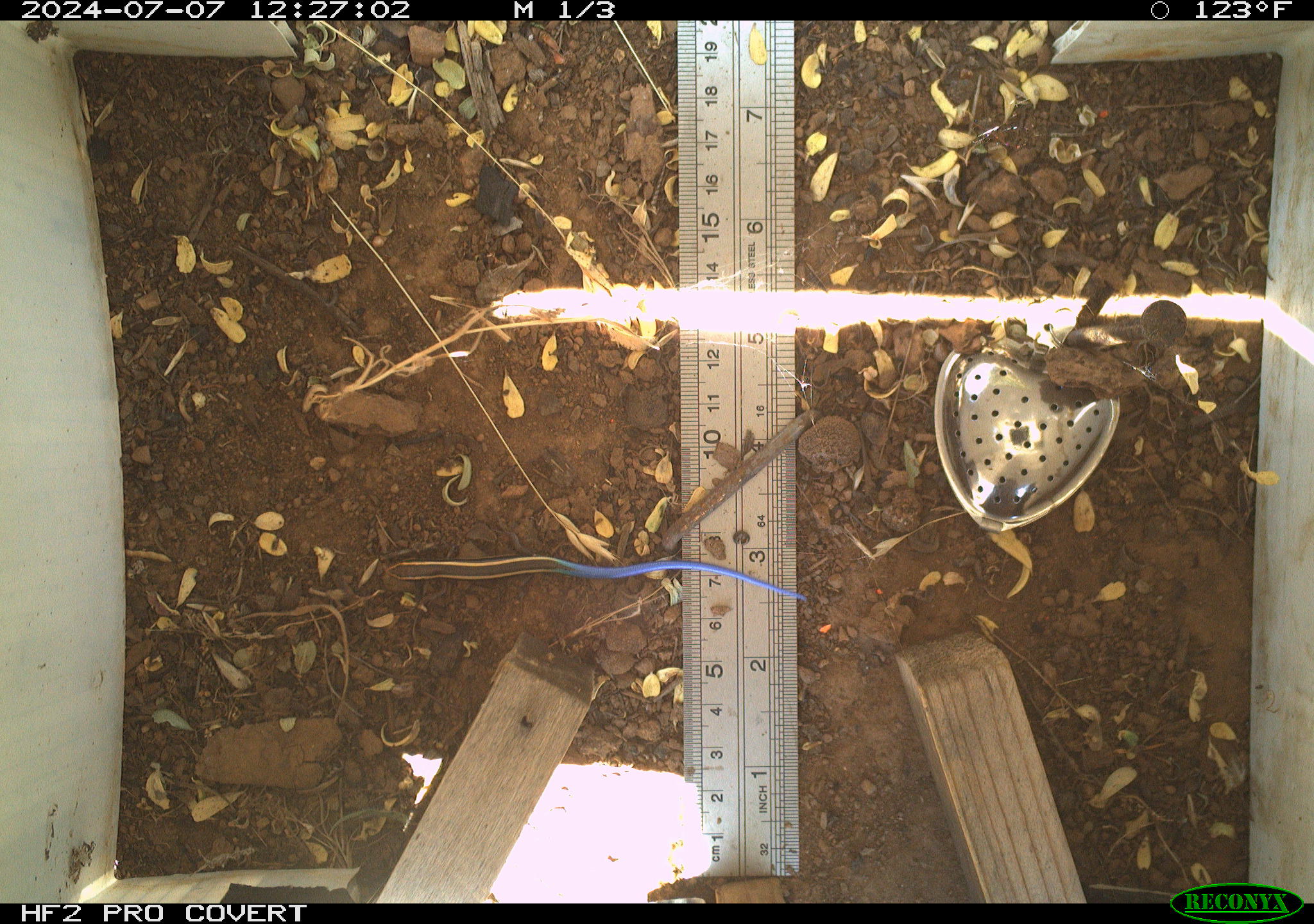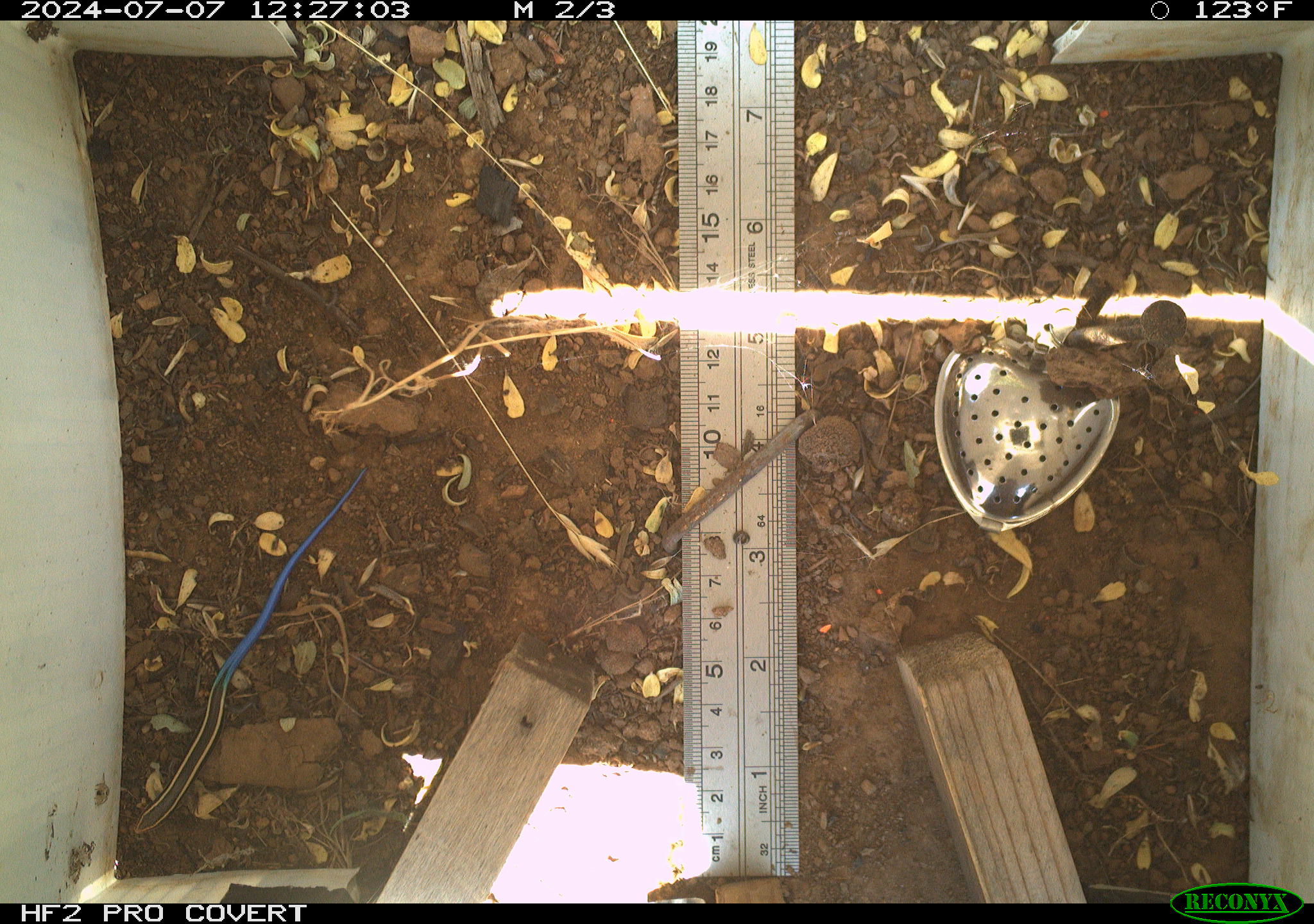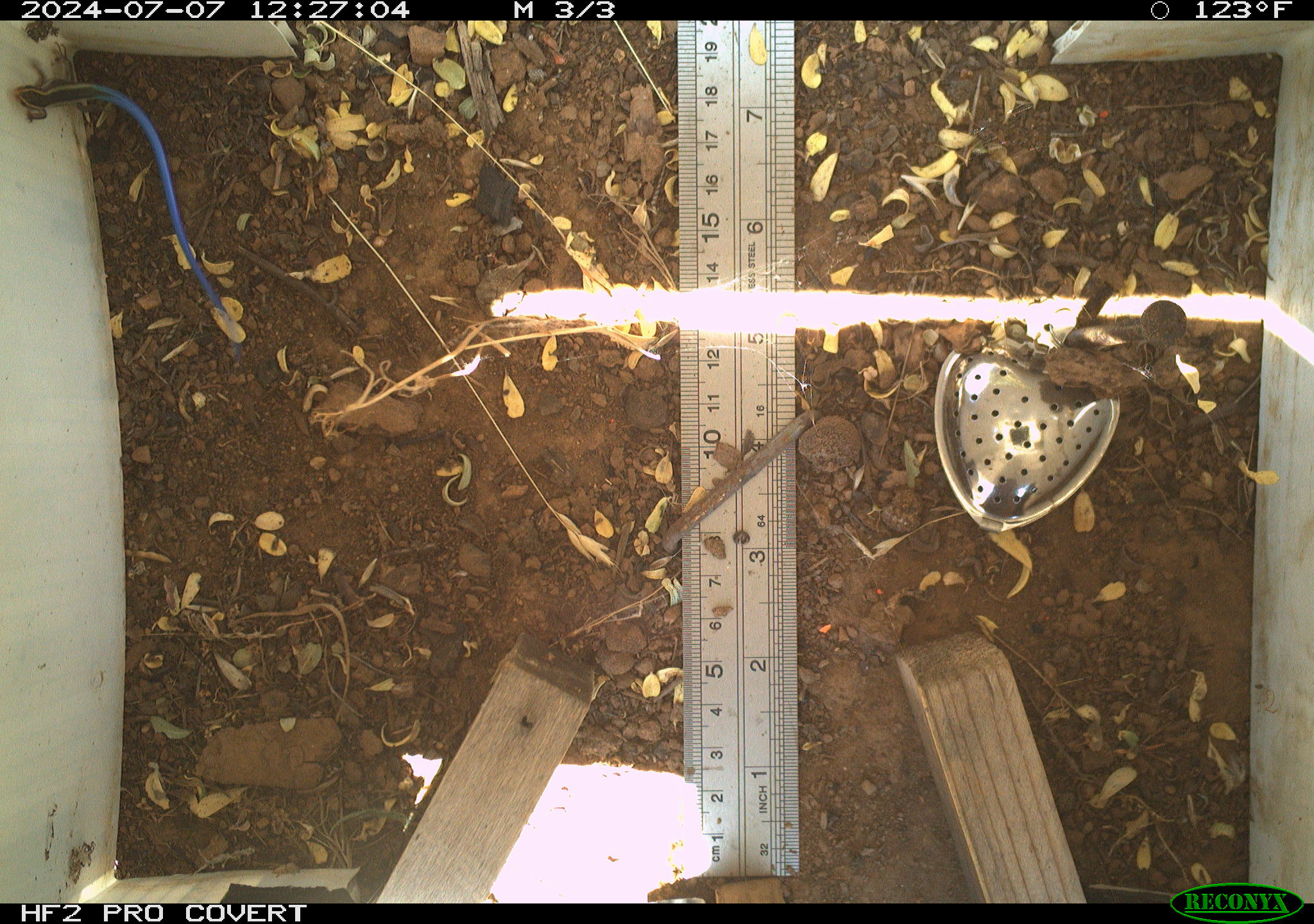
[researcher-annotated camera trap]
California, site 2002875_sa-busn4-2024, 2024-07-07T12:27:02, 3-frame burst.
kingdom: Animalia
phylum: Chordata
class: Reptilia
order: Squamata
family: Scincidae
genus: Plestiodon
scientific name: Plestiodon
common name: blue-tailed skinks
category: plestiodon species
Plestiodon species (blue-tailed skinks) (Plestiodon).